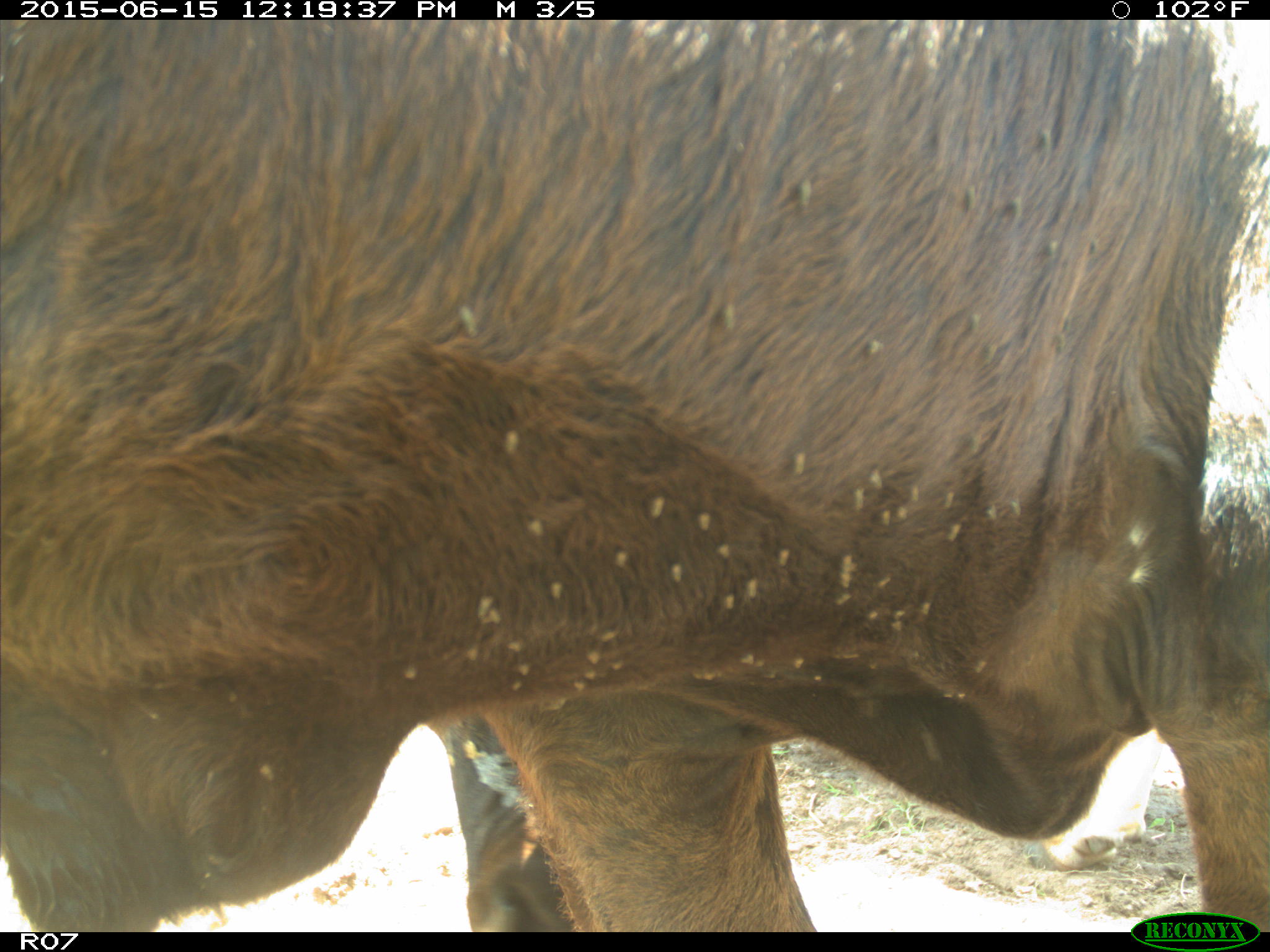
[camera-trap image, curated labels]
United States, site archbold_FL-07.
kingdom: Animalia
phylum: Chordata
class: Mammalia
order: Artiodactyla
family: Bovidae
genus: Bos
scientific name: Bos taurus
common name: domestic cow